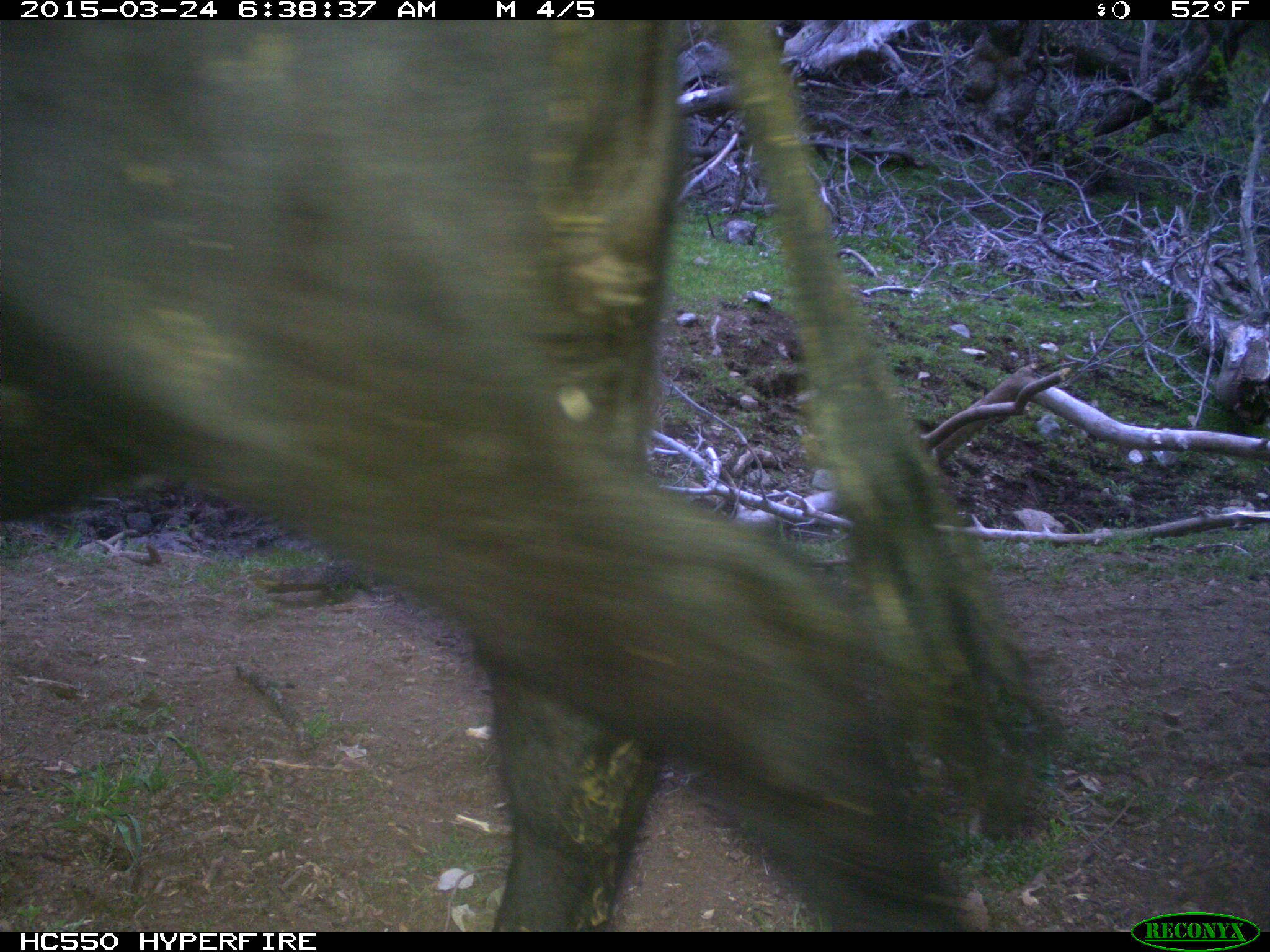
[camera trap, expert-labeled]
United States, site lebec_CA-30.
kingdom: Animalia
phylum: Chordata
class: Mammalia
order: Artiodactyla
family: Bovidae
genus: Bos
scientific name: Bos taurus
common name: domestic cow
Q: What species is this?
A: Bos taurus (domestic cow).